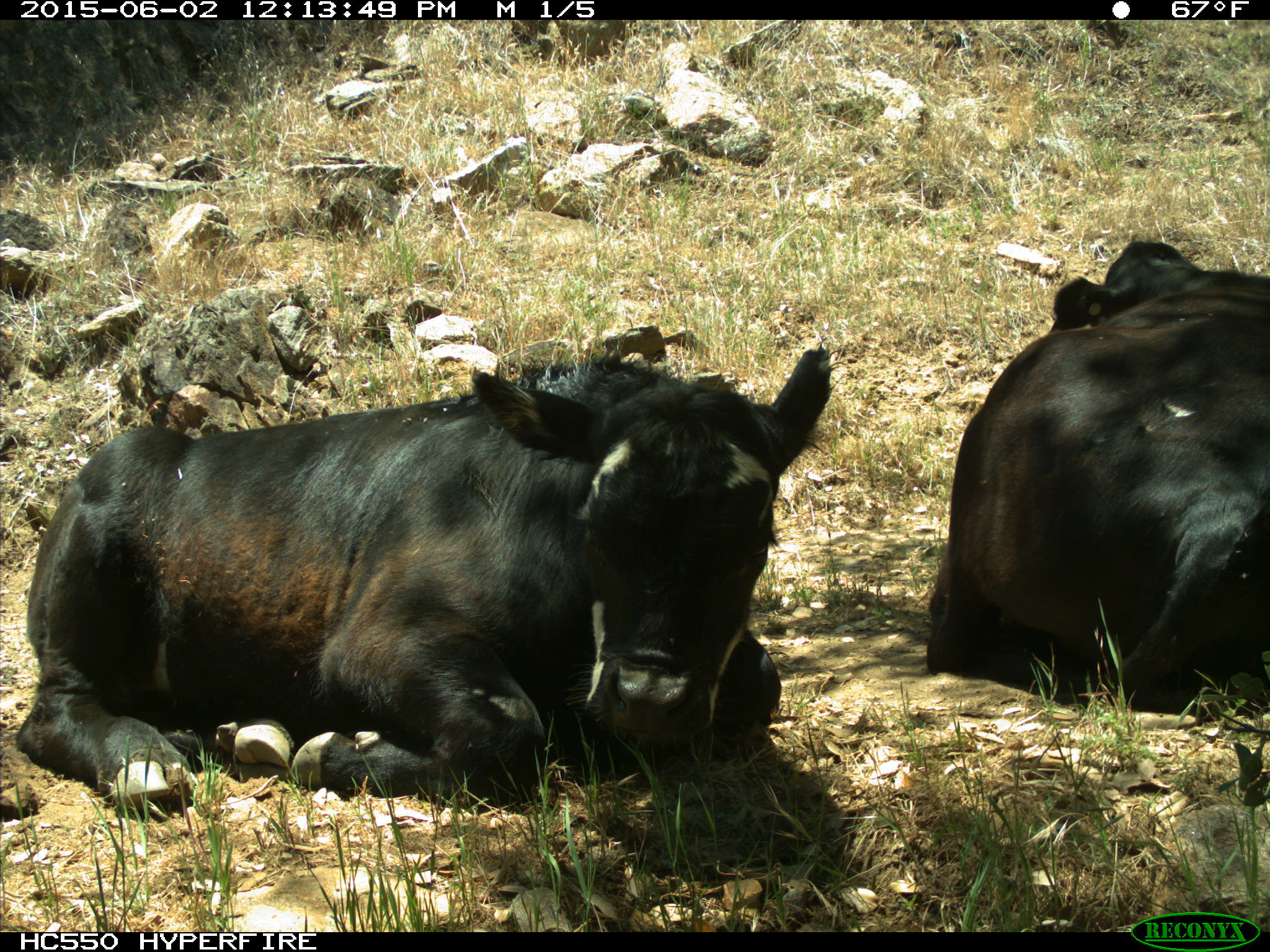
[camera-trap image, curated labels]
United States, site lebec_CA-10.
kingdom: Animalia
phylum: Chordata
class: Mammalia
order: Artiodactyla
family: Bovidae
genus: Bos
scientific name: Bos taurus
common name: domestic cow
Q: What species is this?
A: Bos taurus (domestic cow).